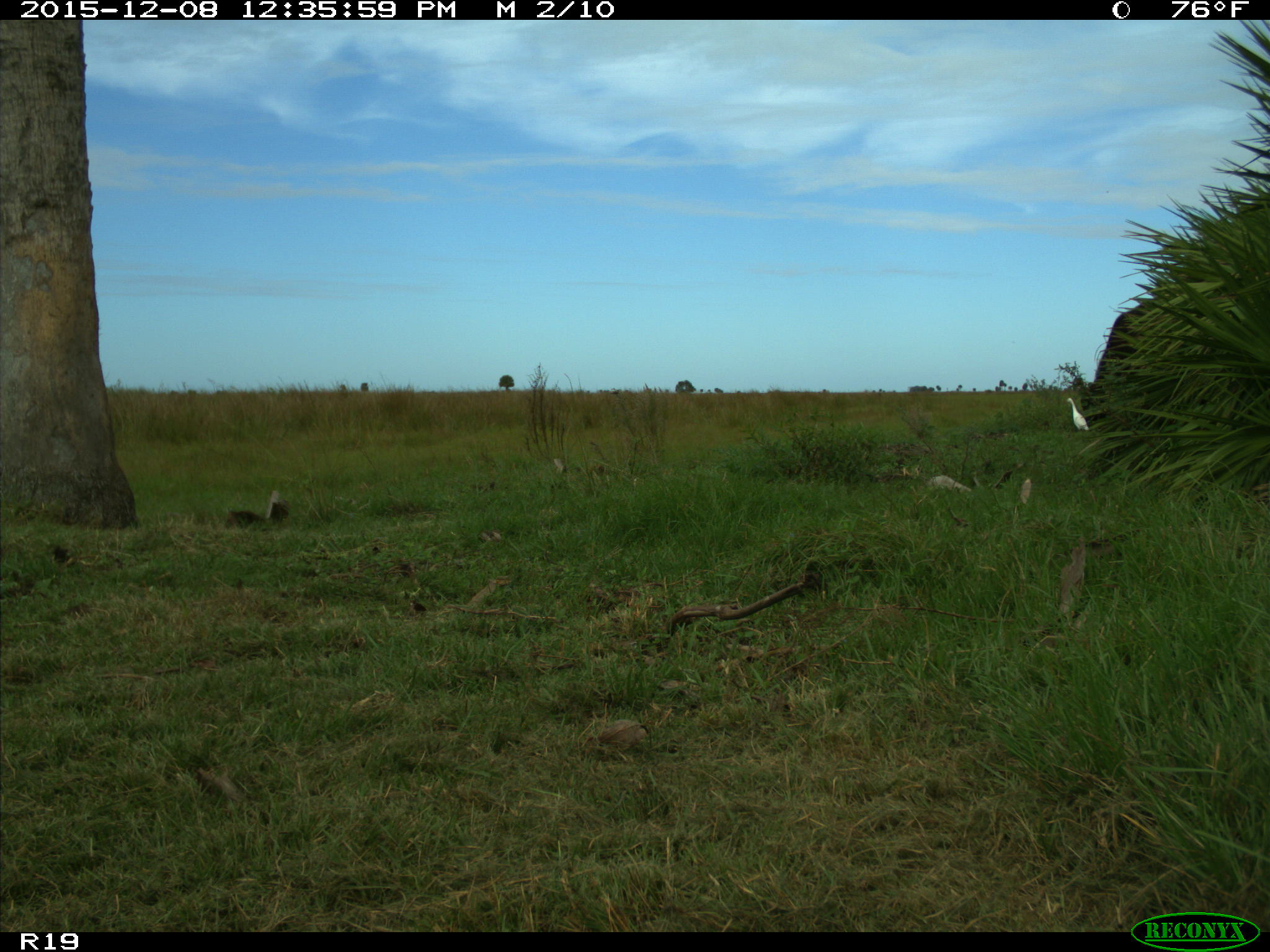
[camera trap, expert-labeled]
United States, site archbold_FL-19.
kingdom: Animalia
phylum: Chordata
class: Mammalia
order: Artiodactyla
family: Bovidae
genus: Bos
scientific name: Bos taurus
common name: domestic cow